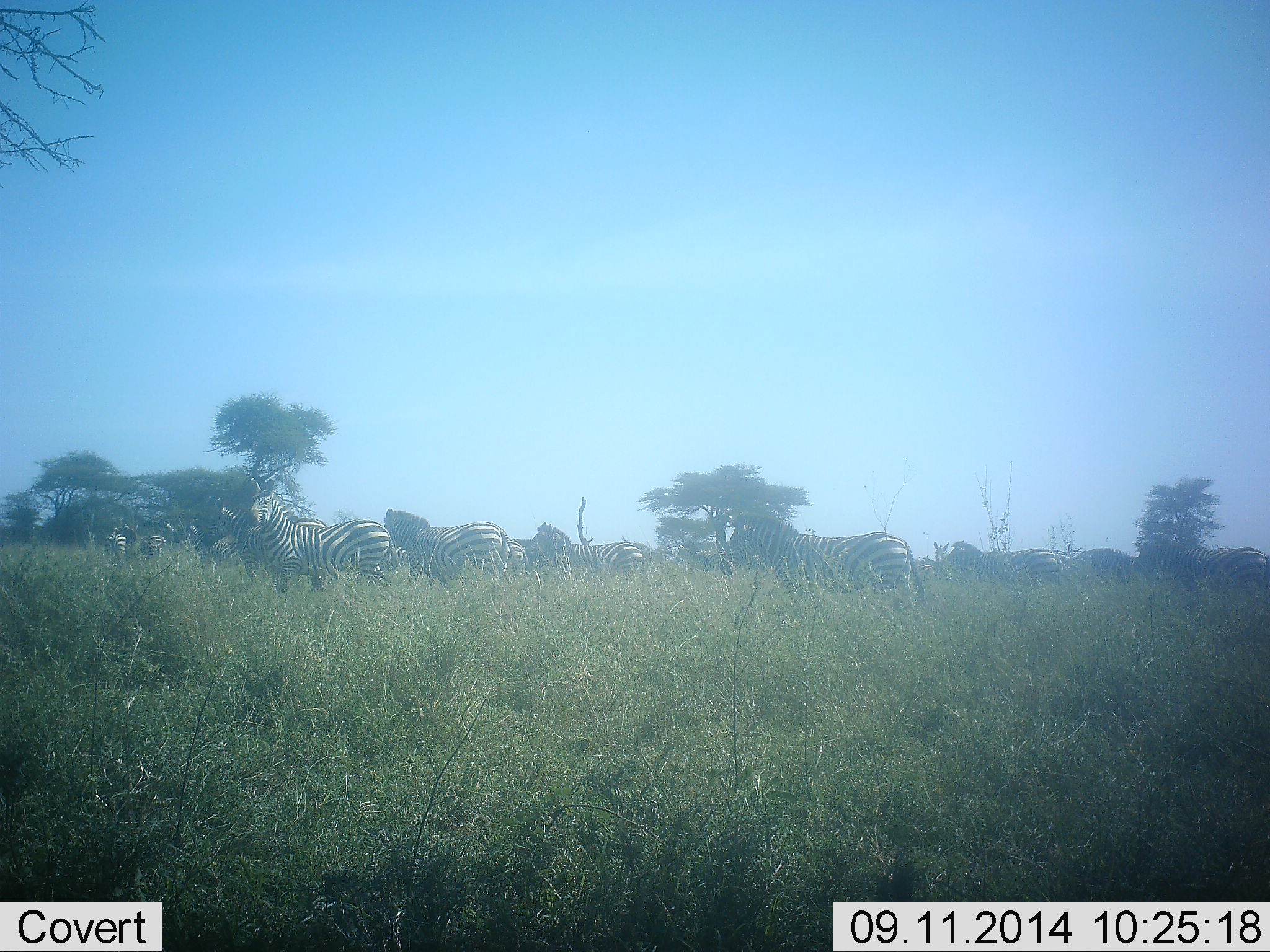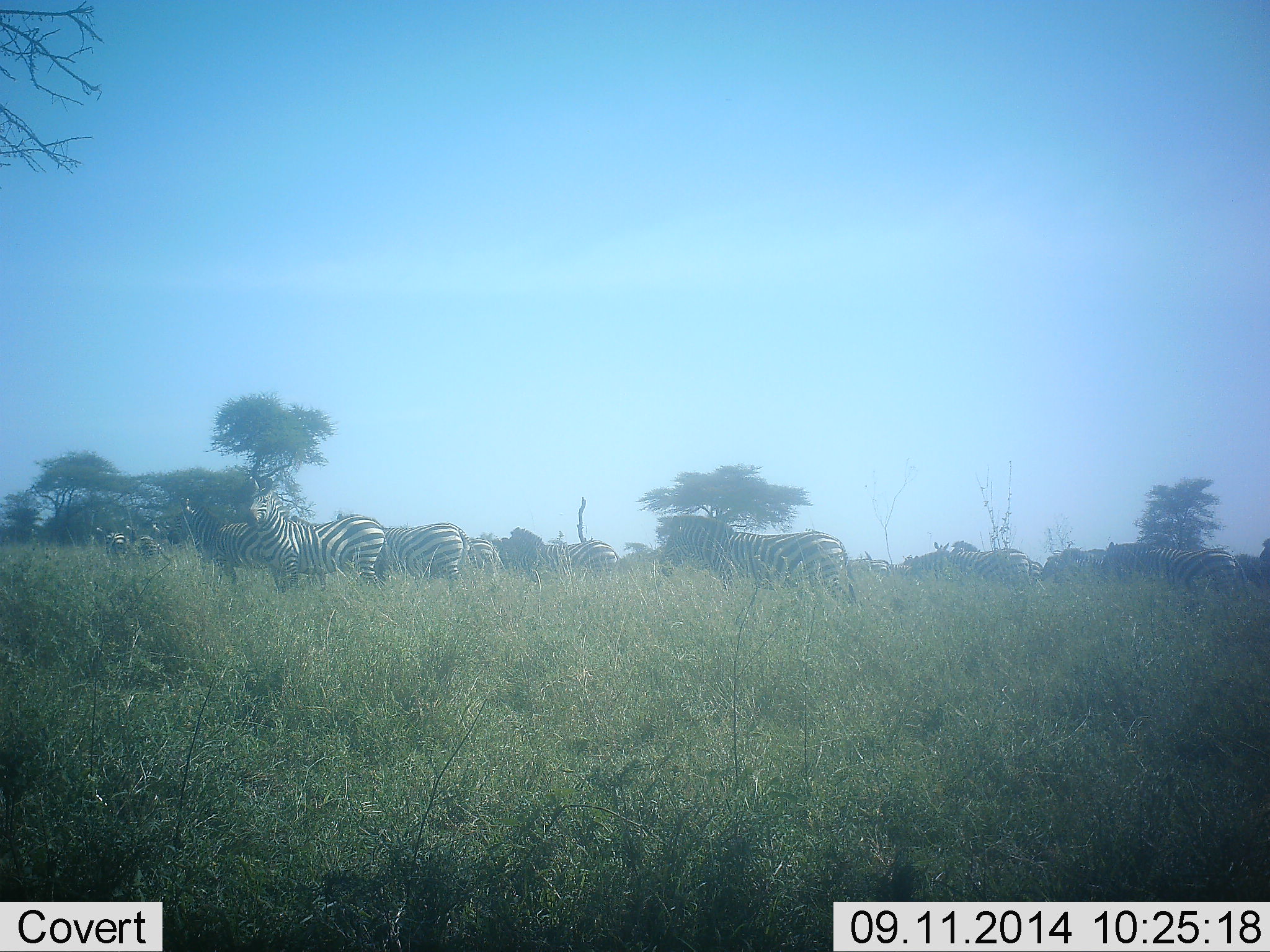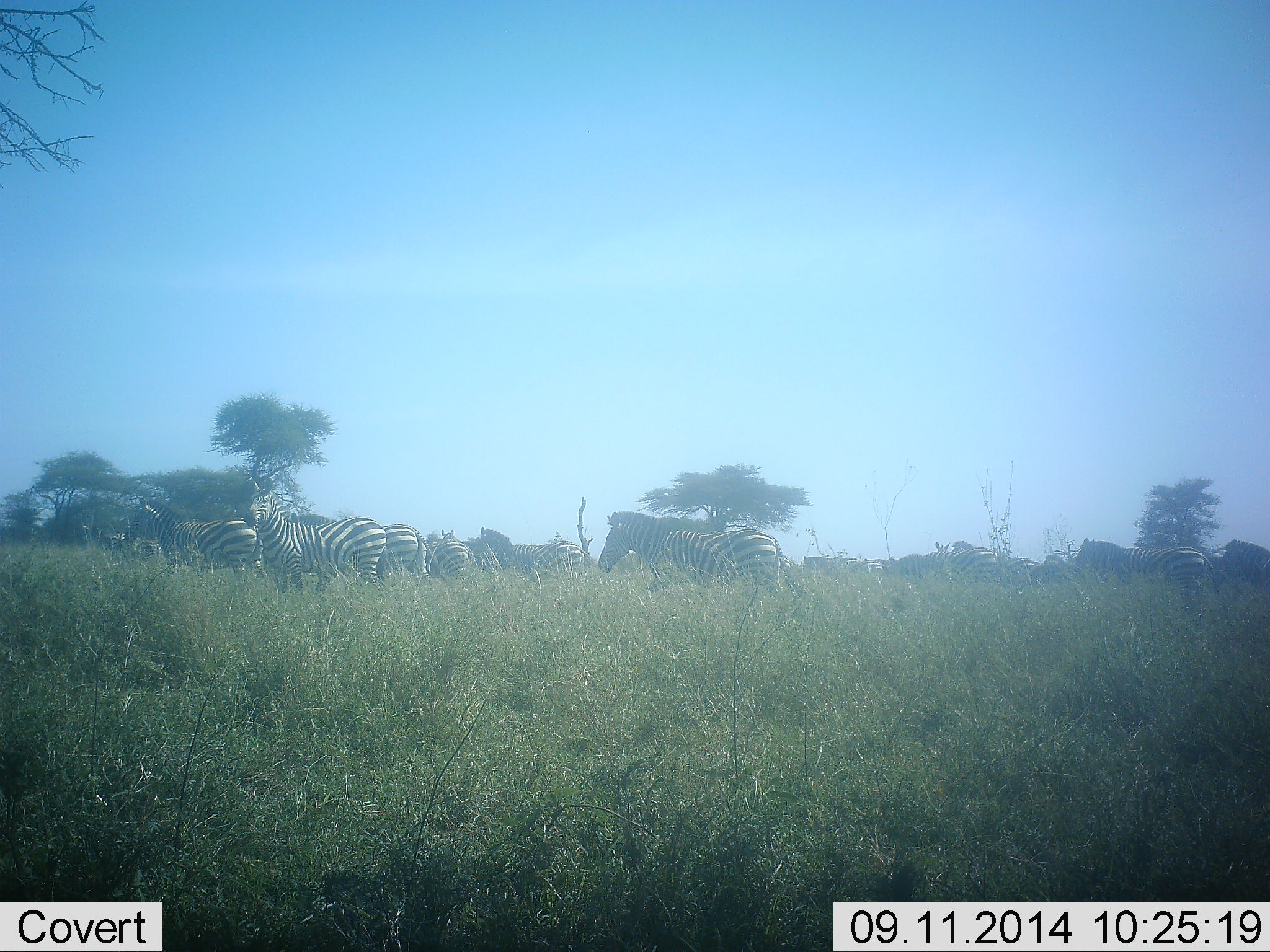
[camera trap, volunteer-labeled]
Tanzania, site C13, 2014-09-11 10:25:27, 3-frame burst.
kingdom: Animalia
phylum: Chordata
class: Mammalia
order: Perissodactyla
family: Equidae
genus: Equus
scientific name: Equus quagga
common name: plains zebra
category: zebra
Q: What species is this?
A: Zebra (plains zebra) (Equus quagga).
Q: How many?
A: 11-50.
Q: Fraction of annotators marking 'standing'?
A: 30%.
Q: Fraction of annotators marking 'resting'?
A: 0%.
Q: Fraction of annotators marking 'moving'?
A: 90%.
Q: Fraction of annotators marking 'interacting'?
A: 0%.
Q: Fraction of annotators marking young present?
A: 0%.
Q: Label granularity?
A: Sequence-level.